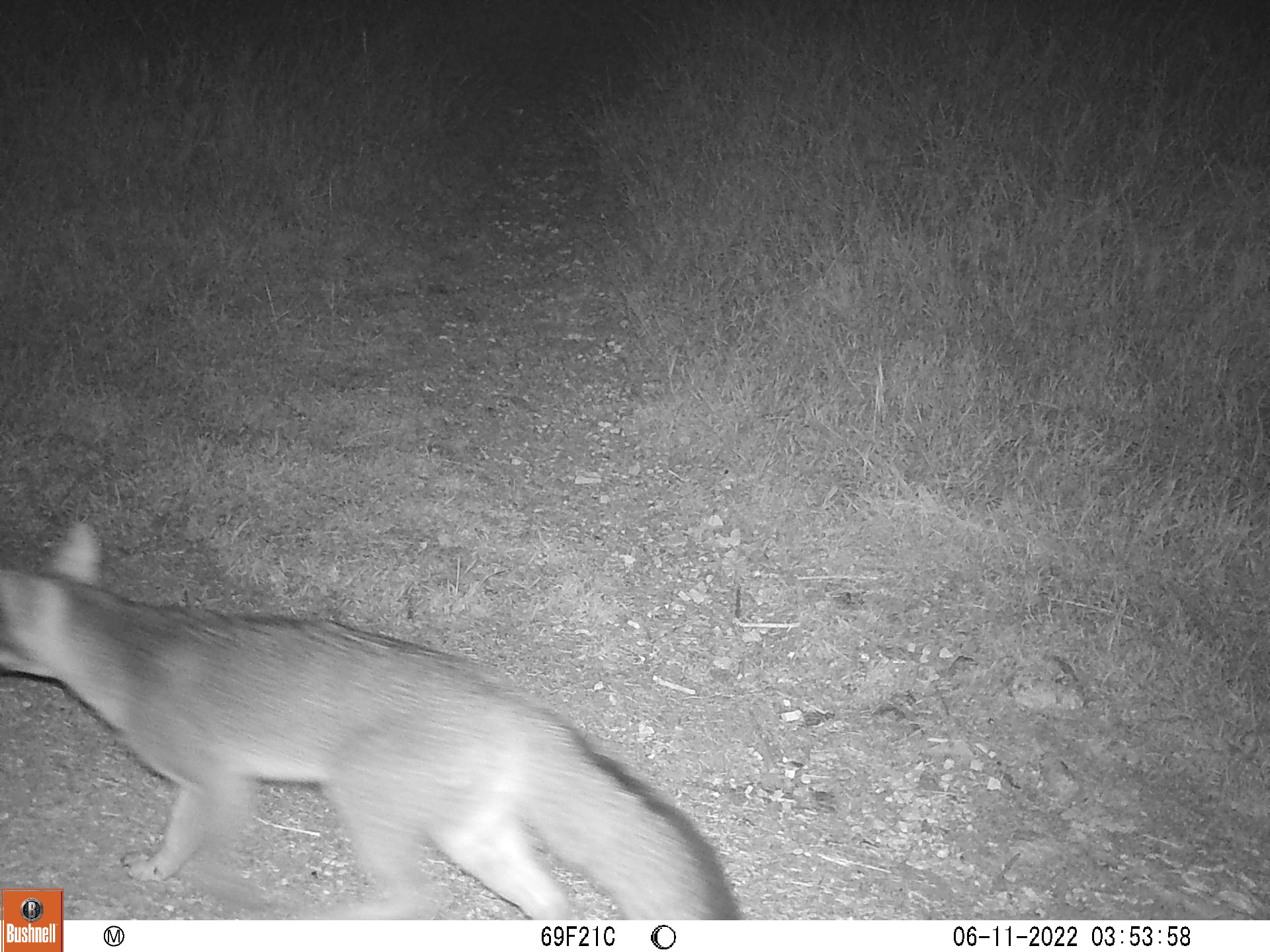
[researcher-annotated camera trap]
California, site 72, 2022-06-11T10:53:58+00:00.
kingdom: Animalia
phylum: Chordata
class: Mammalia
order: Carnivora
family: Canidae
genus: Urocyon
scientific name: Urocyon cinereoargenteus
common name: gray fox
Gray fox (Urocyon cinereoargenteus).